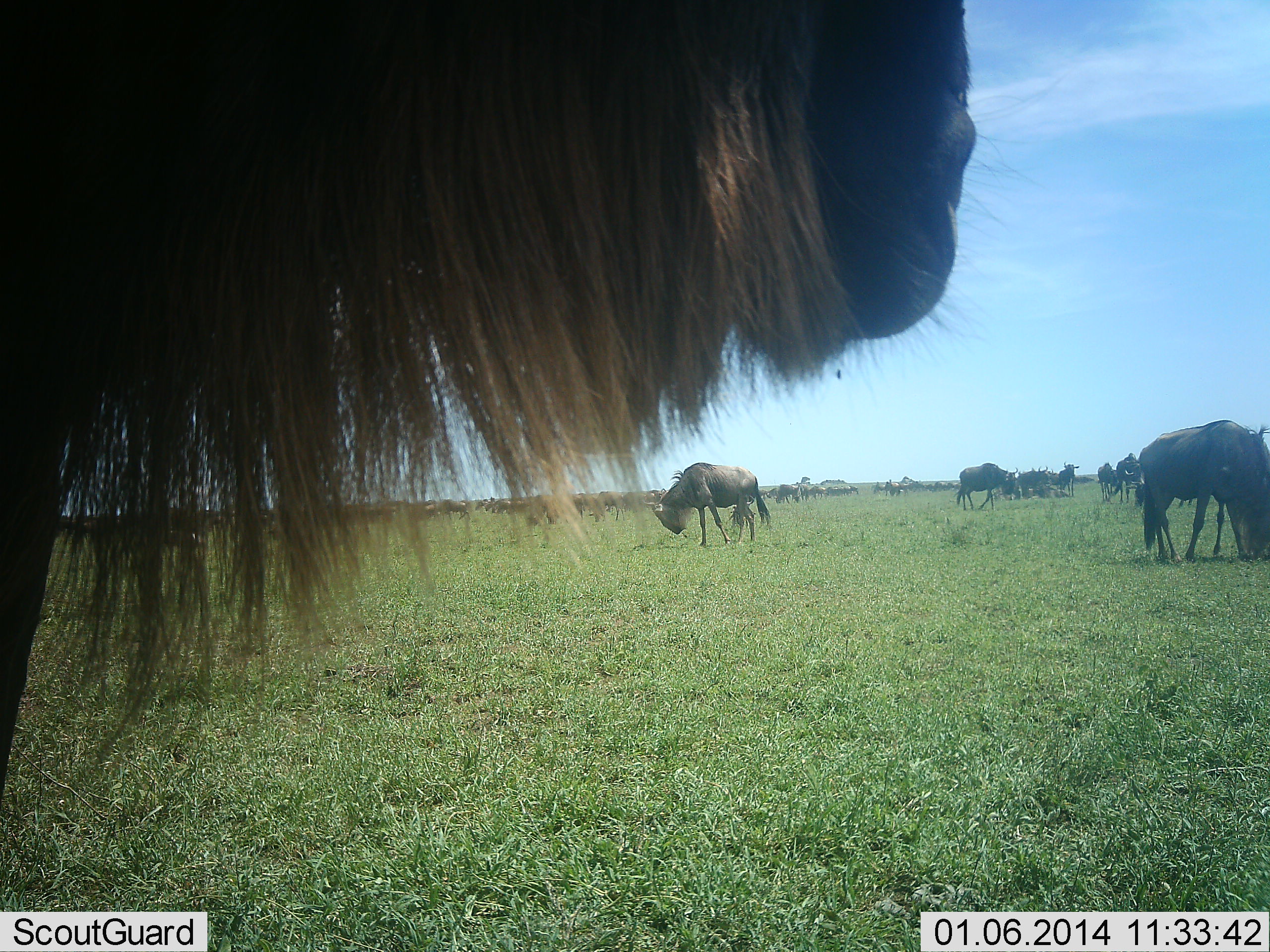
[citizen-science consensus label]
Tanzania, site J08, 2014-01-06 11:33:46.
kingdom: Animalia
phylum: Chordata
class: Mammalia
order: Artiodactyla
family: Bovidae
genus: Connochaetes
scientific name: Connochaetes taurinus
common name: blue wildebeest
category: wildebeest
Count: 11-50.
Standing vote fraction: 80%.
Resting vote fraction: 20%.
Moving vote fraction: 20%.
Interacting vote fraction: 10%.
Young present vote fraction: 0%.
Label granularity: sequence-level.